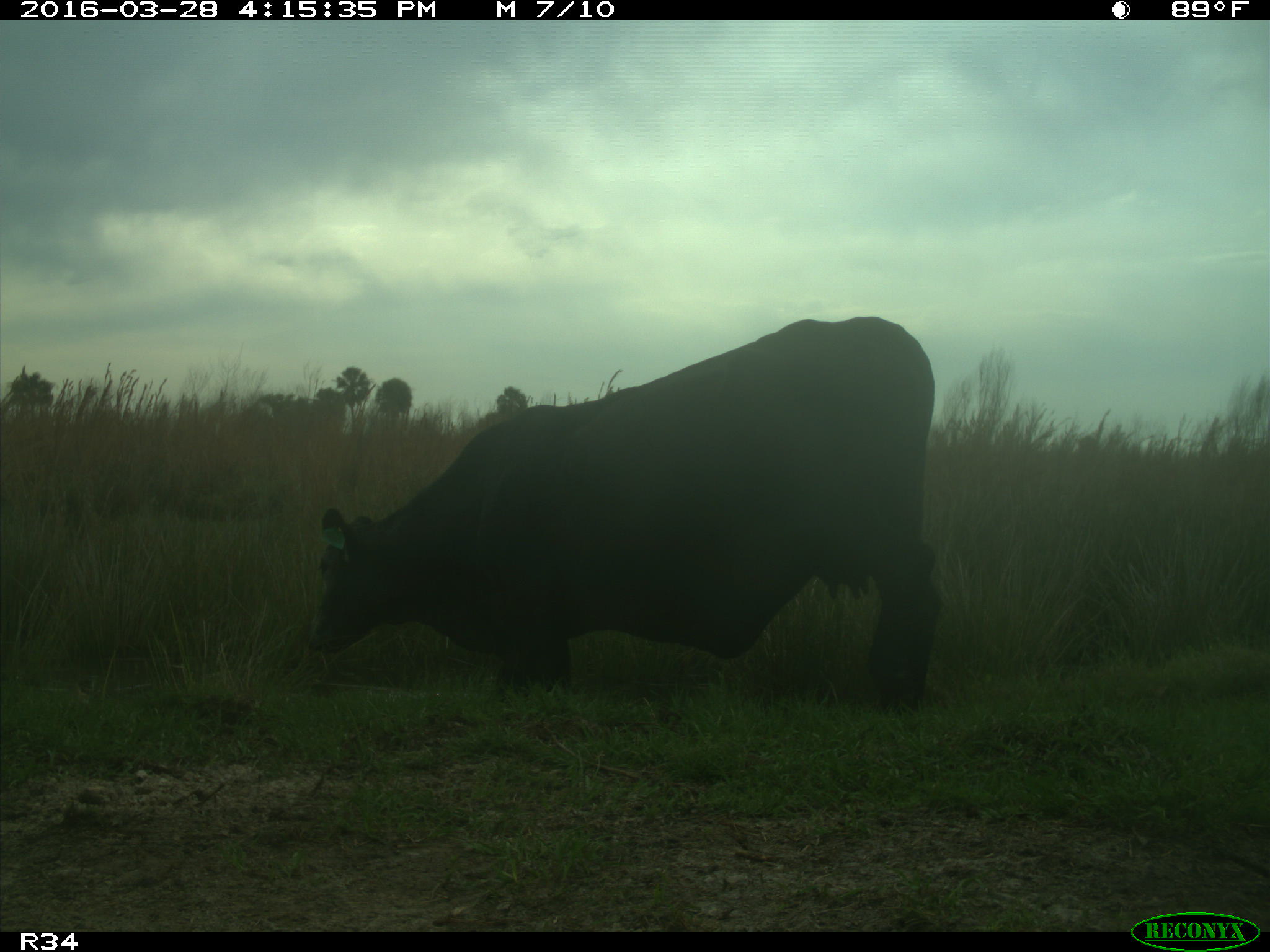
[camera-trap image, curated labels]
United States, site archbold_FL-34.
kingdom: Animalia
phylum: Chordata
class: Mammalia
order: Artiodactyla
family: Bovidae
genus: Bos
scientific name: Bos taurus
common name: domestic cow